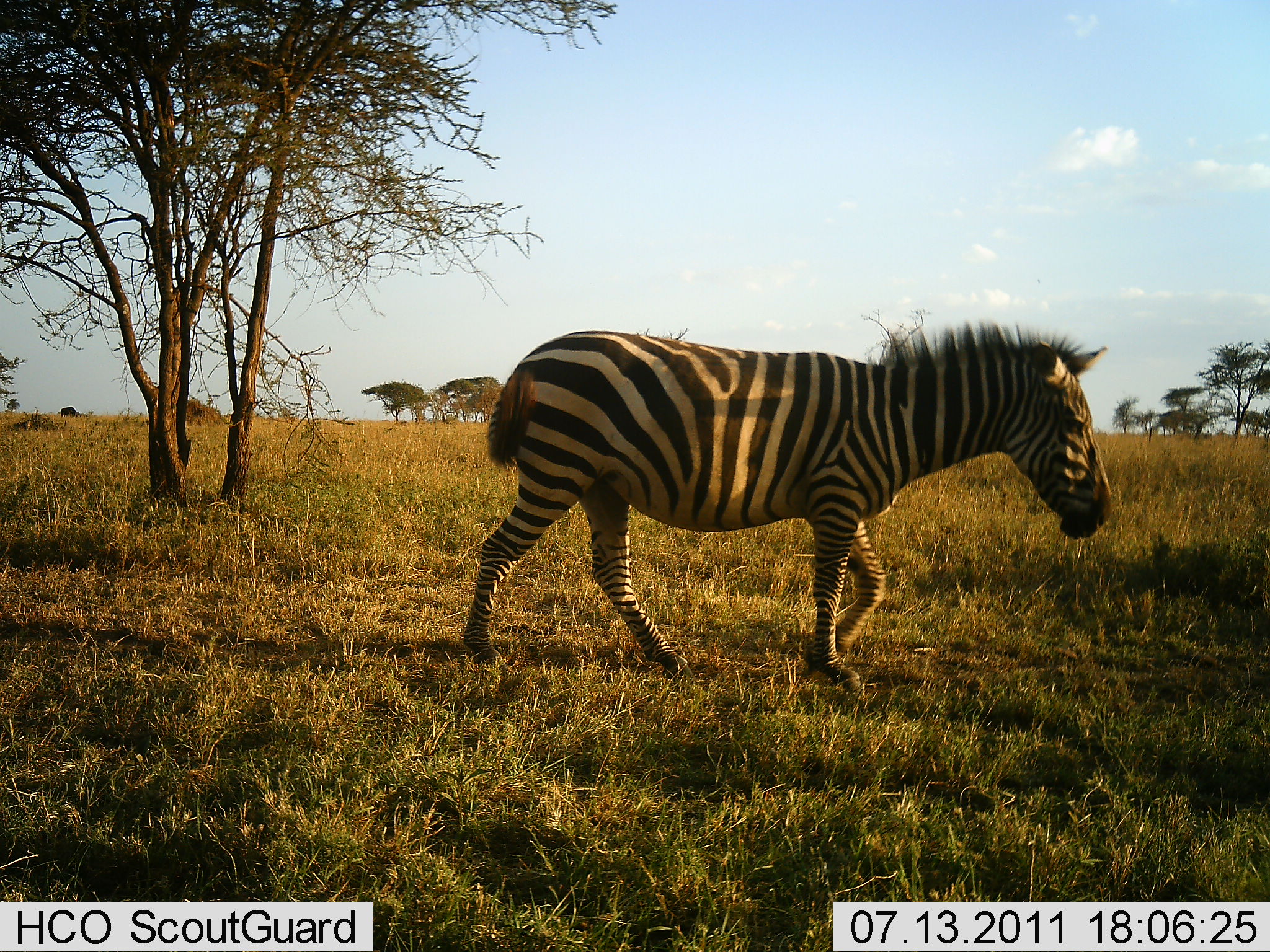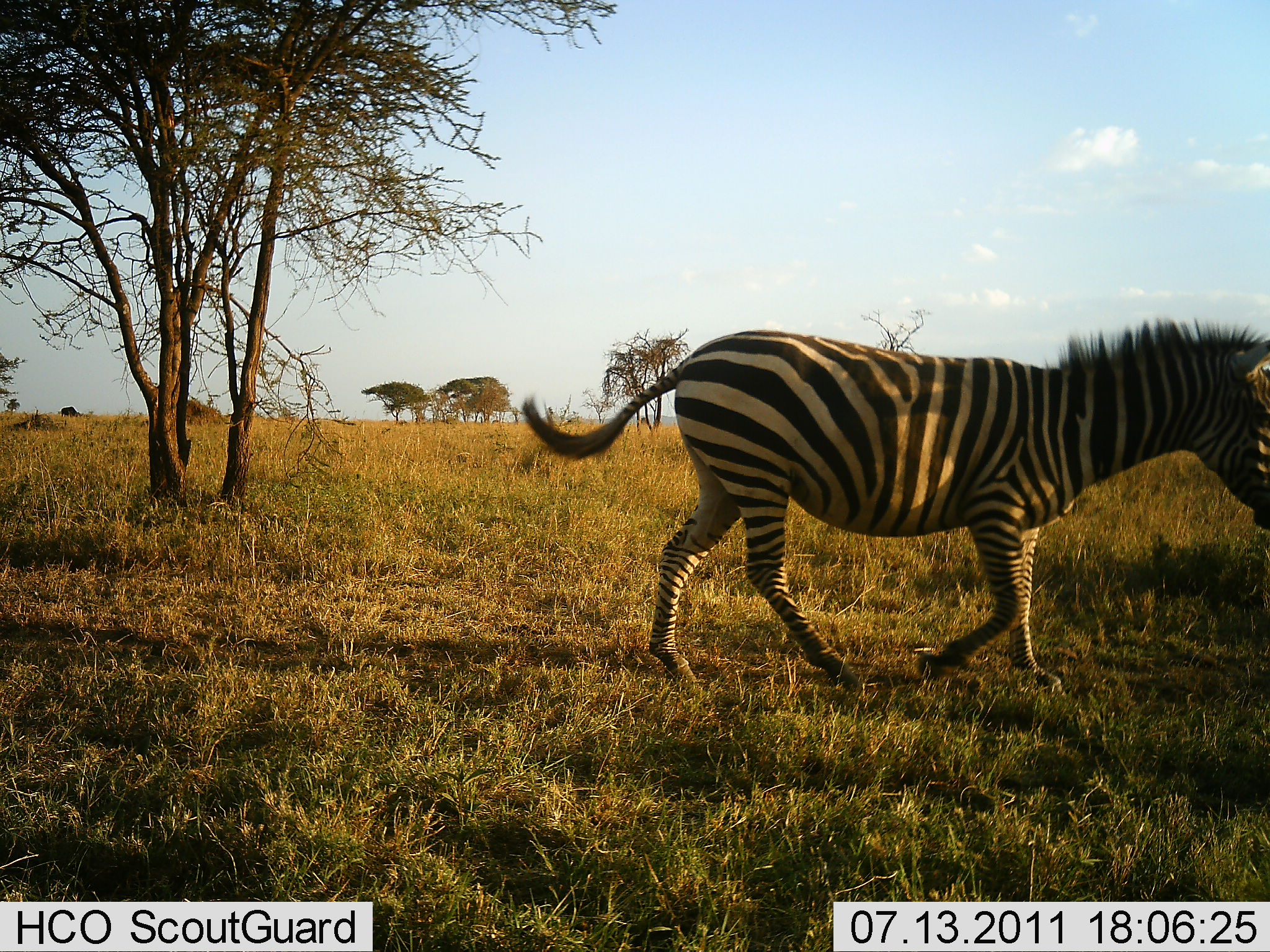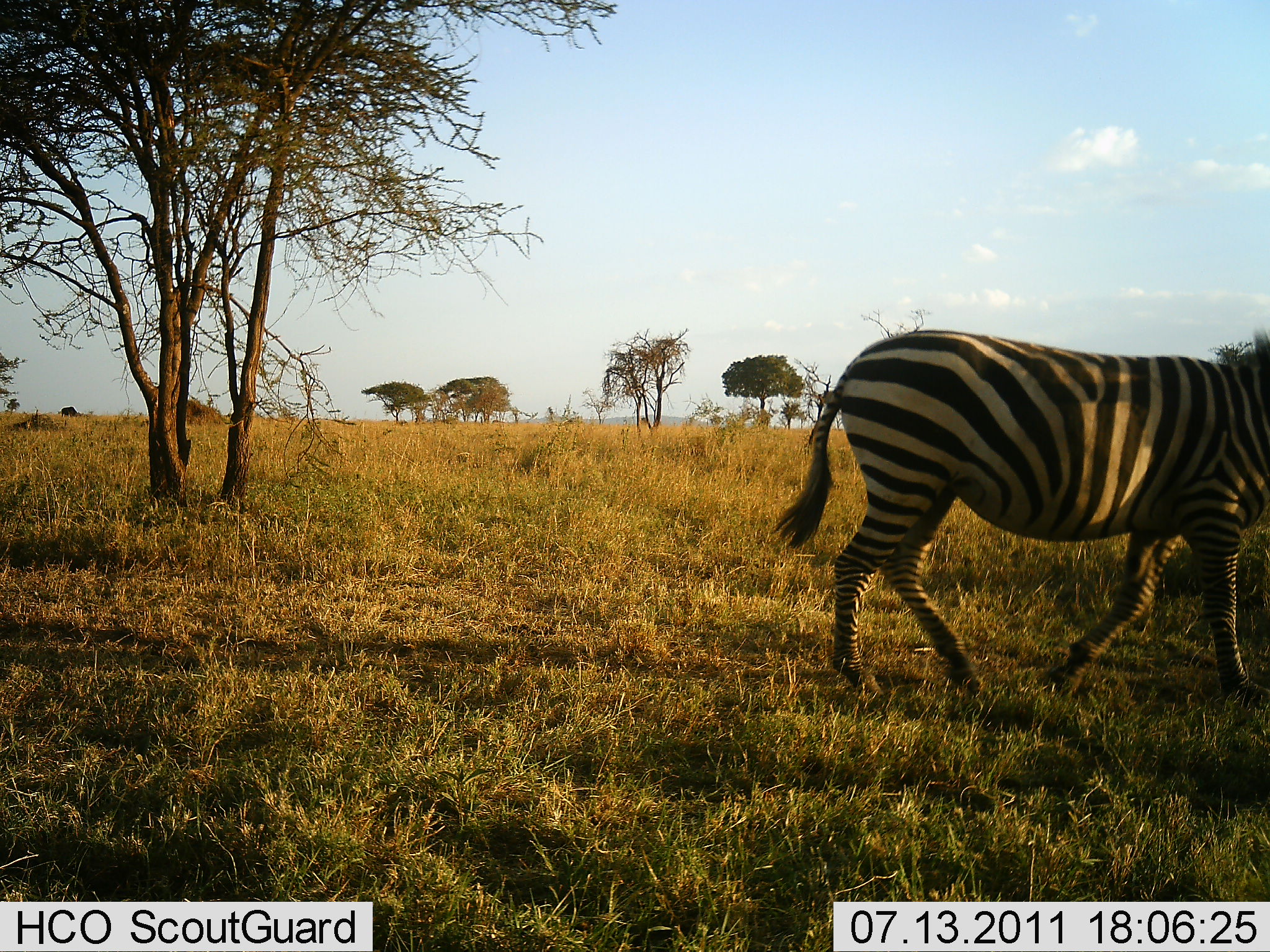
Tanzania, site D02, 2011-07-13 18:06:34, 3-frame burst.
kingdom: Animalia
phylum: Chordata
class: Mammalia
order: Perissodactyla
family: Equidae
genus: Equus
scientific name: Equus quagga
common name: plains zebra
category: zebra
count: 1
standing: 0%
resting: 0%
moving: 100%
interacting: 0%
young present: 0%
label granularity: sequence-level